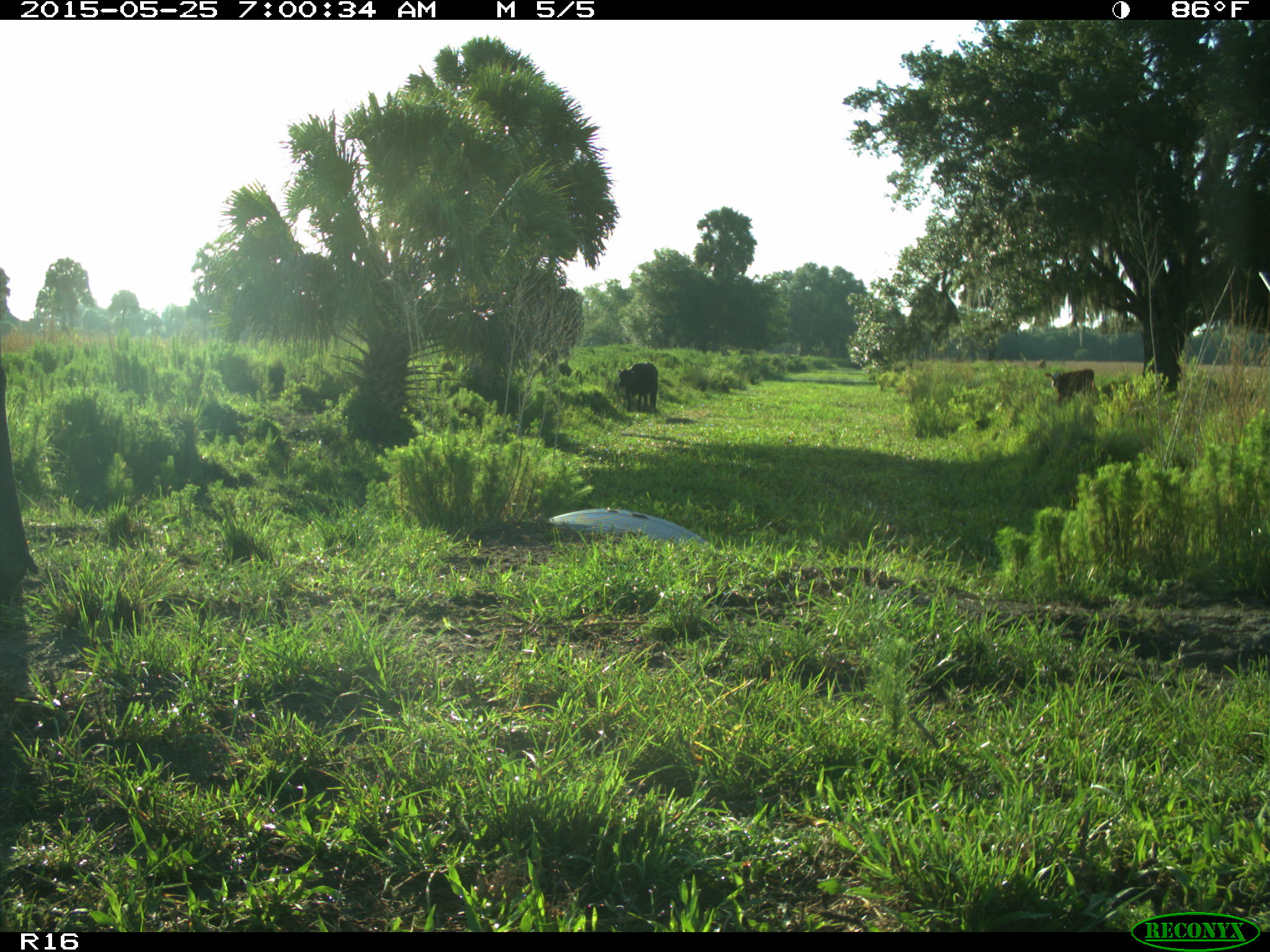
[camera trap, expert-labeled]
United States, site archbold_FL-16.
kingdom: Animalia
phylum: Chordata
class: Mammalia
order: Artiodactyla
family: Bovidae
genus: Bos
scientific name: Bos taurus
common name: domestic cow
Bos taurus (domestic cow).